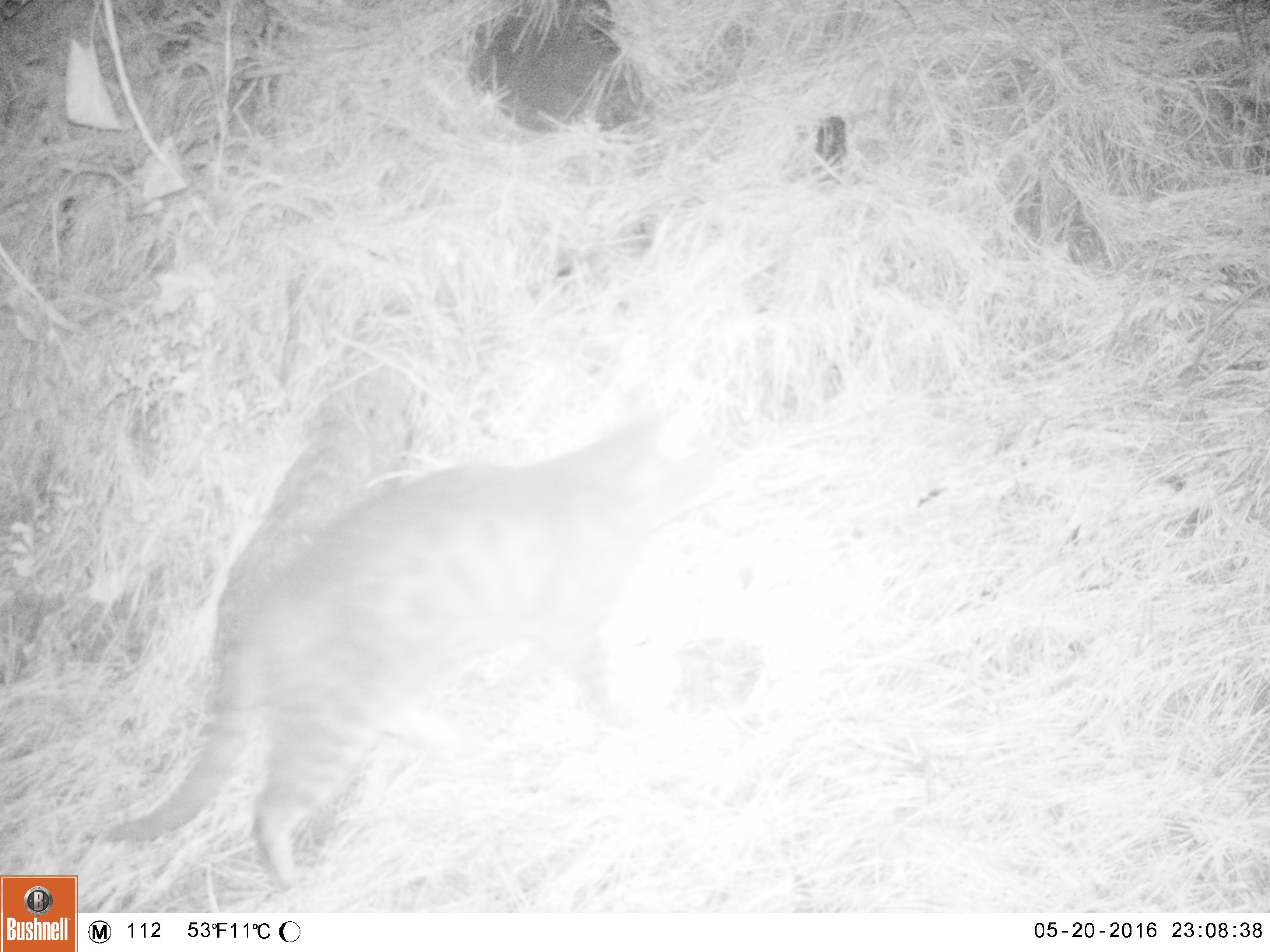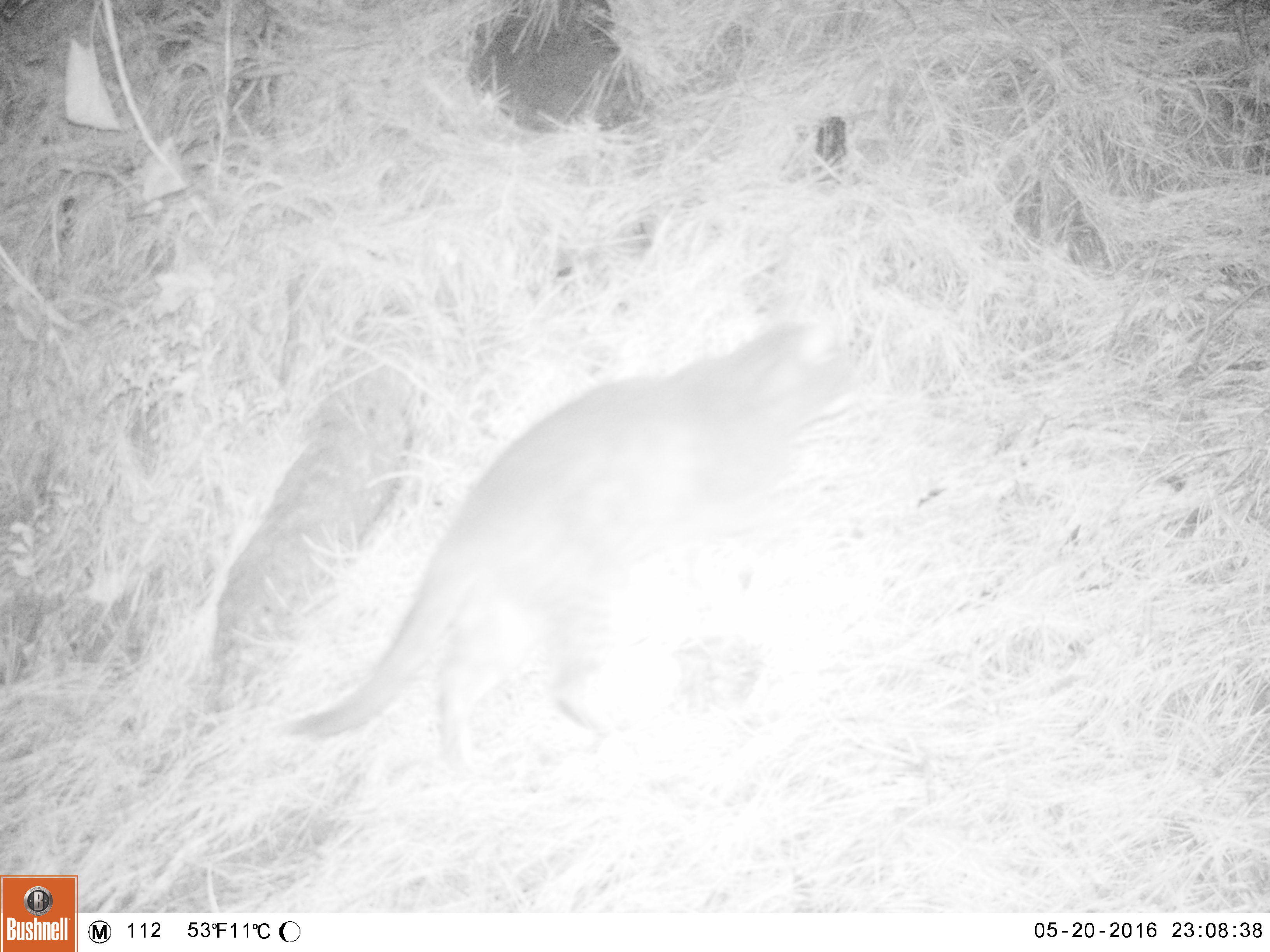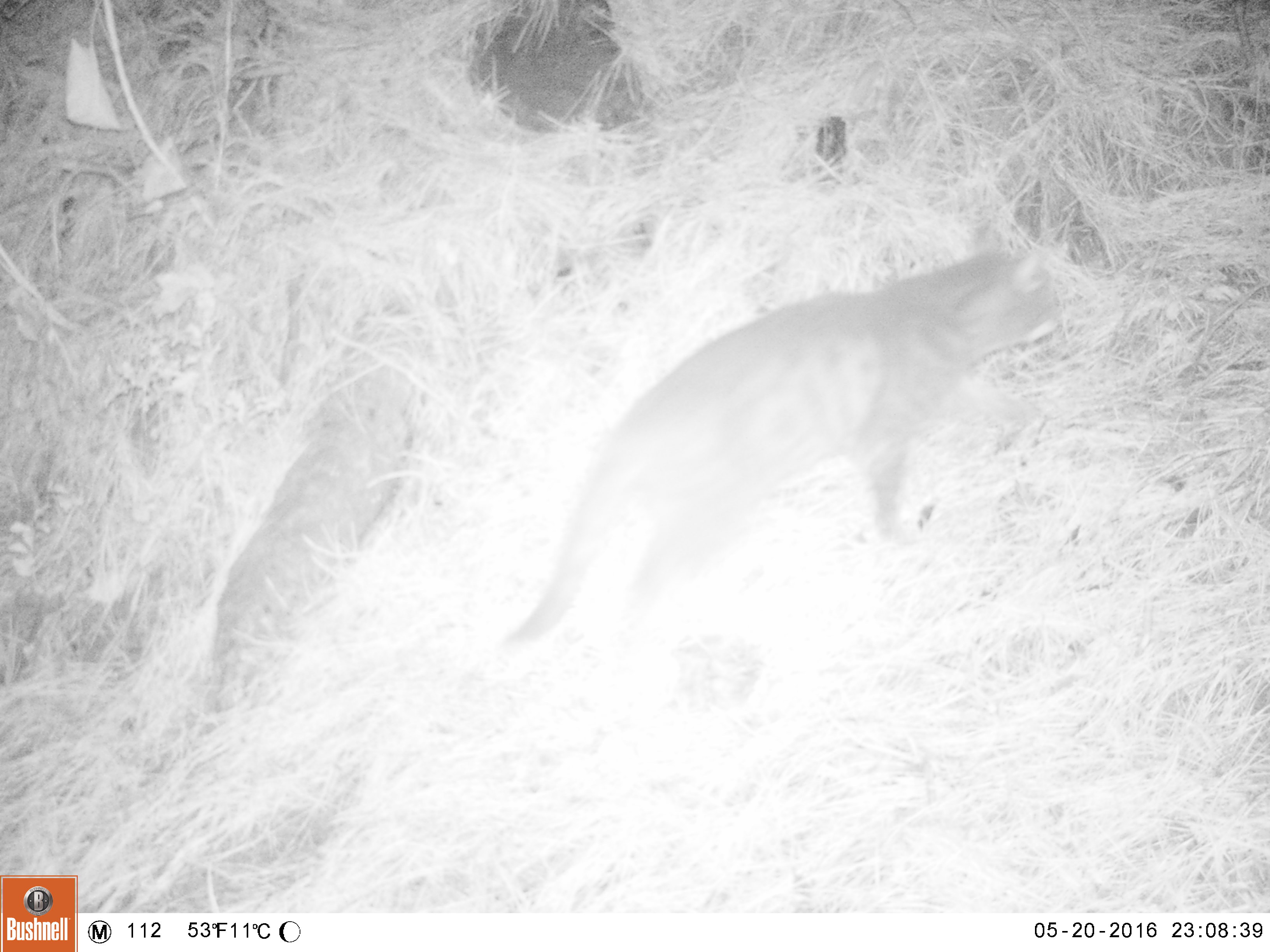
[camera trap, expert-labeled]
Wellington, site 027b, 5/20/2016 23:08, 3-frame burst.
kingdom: Animalia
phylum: Chordata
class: Mammalia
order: Carnivora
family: Felidae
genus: Felis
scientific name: Felis catus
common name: cat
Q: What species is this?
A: Cat (Felis catus).